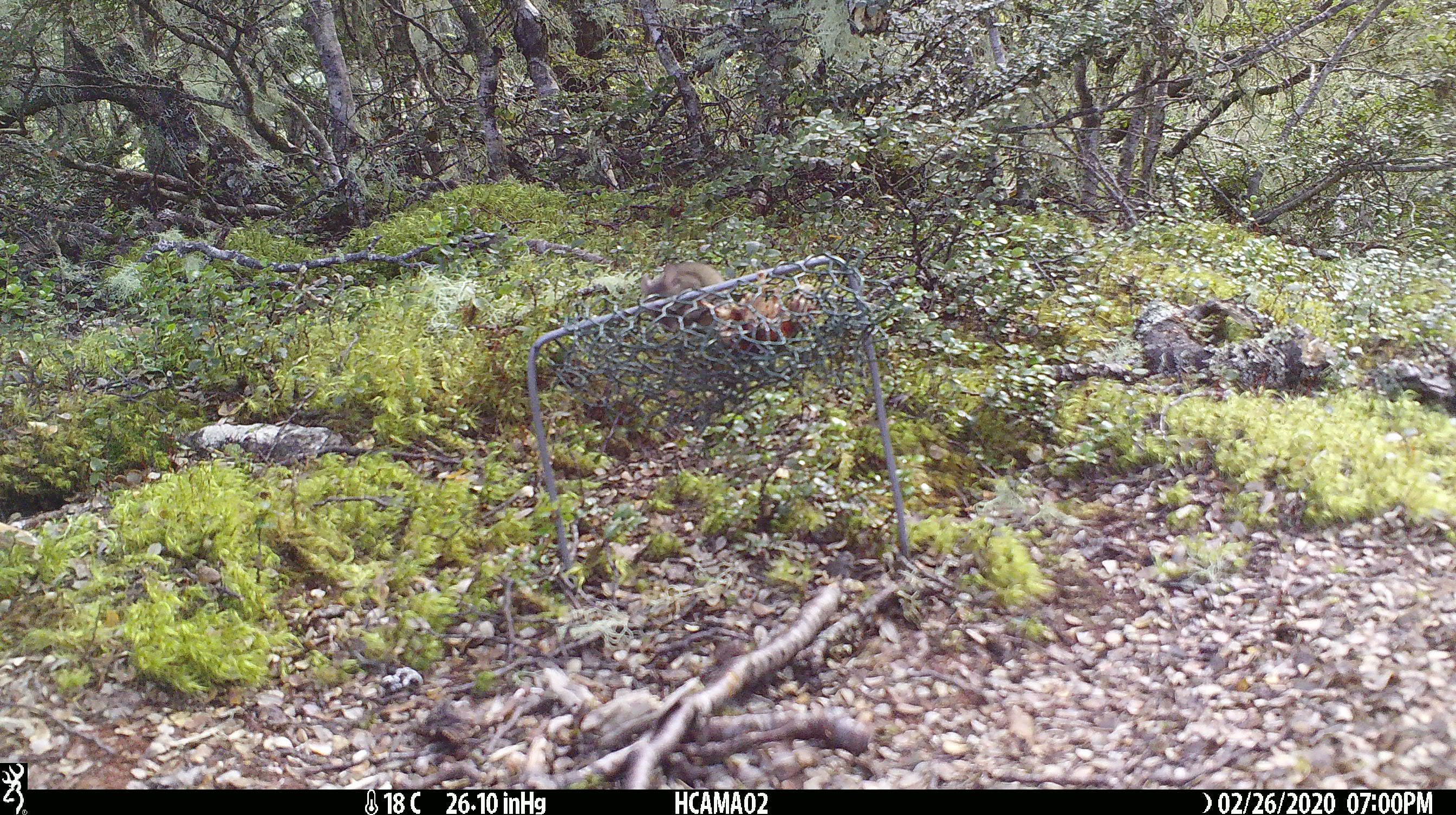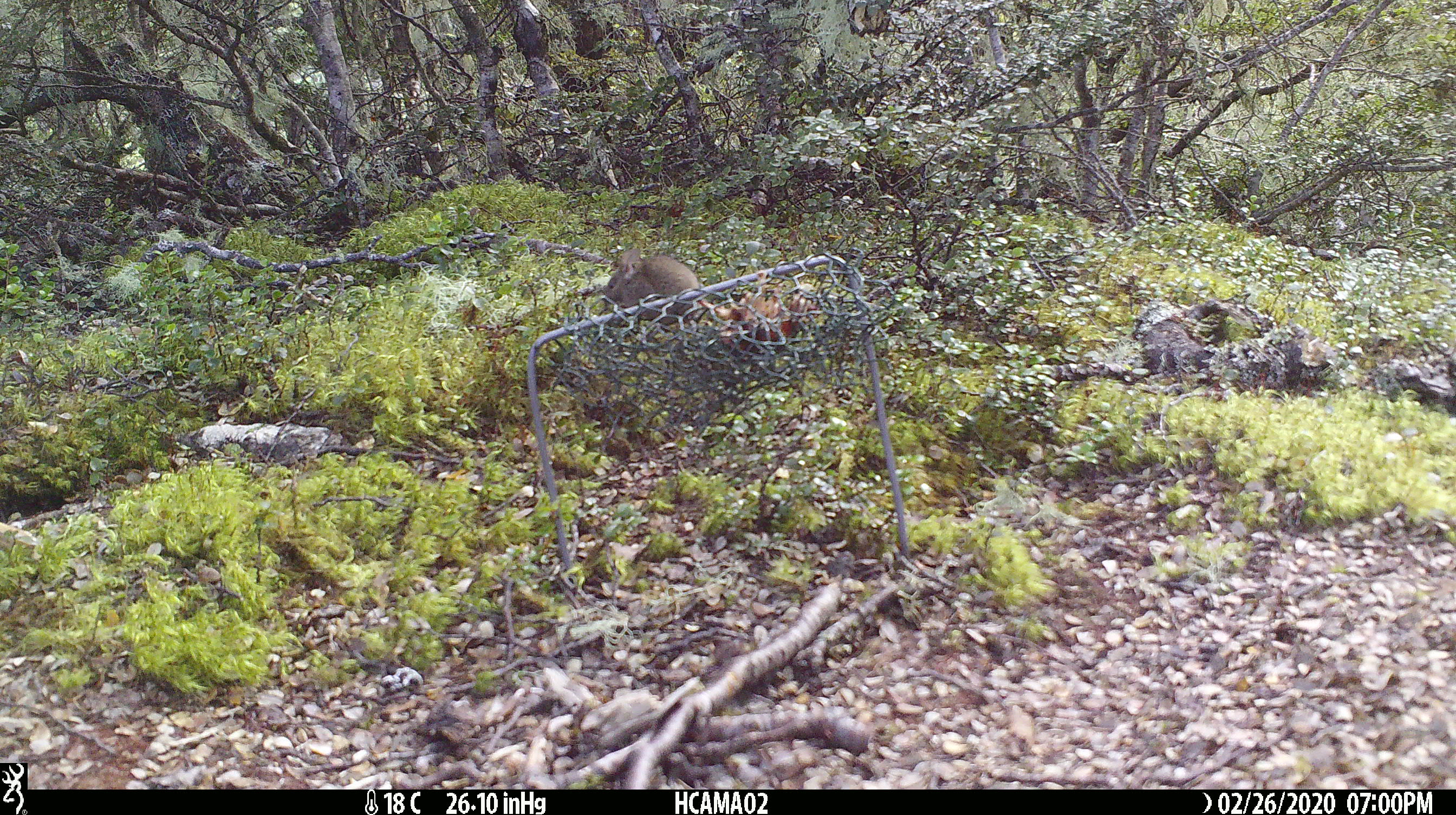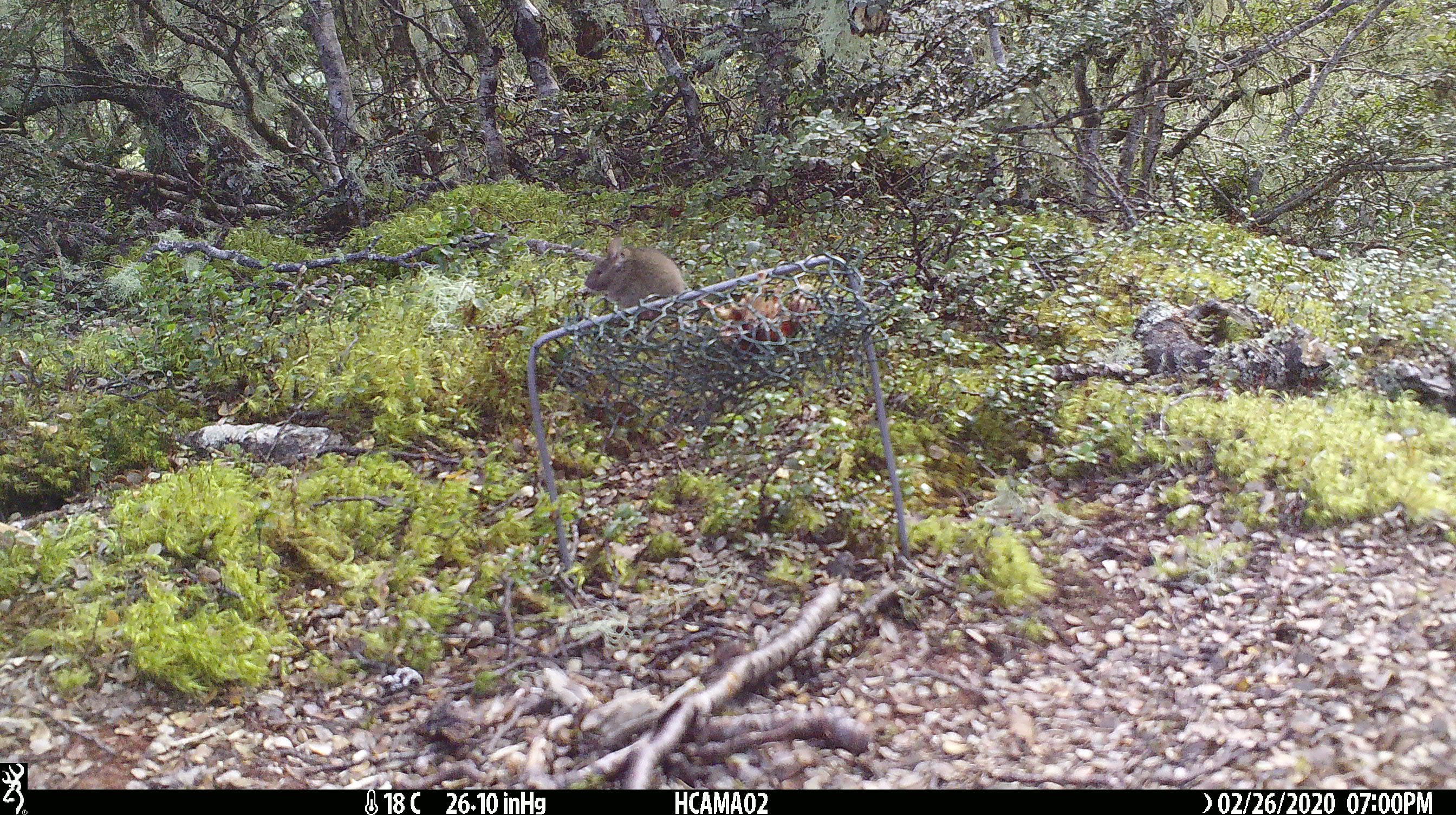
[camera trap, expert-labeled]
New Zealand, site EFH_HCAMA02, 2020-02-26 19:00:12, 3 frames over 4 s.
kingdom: Animalia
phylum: Chordata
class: Mammalia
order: Rodentia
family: Muridae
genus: Mus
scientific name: Mus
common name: mouse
Mouse (Mus).